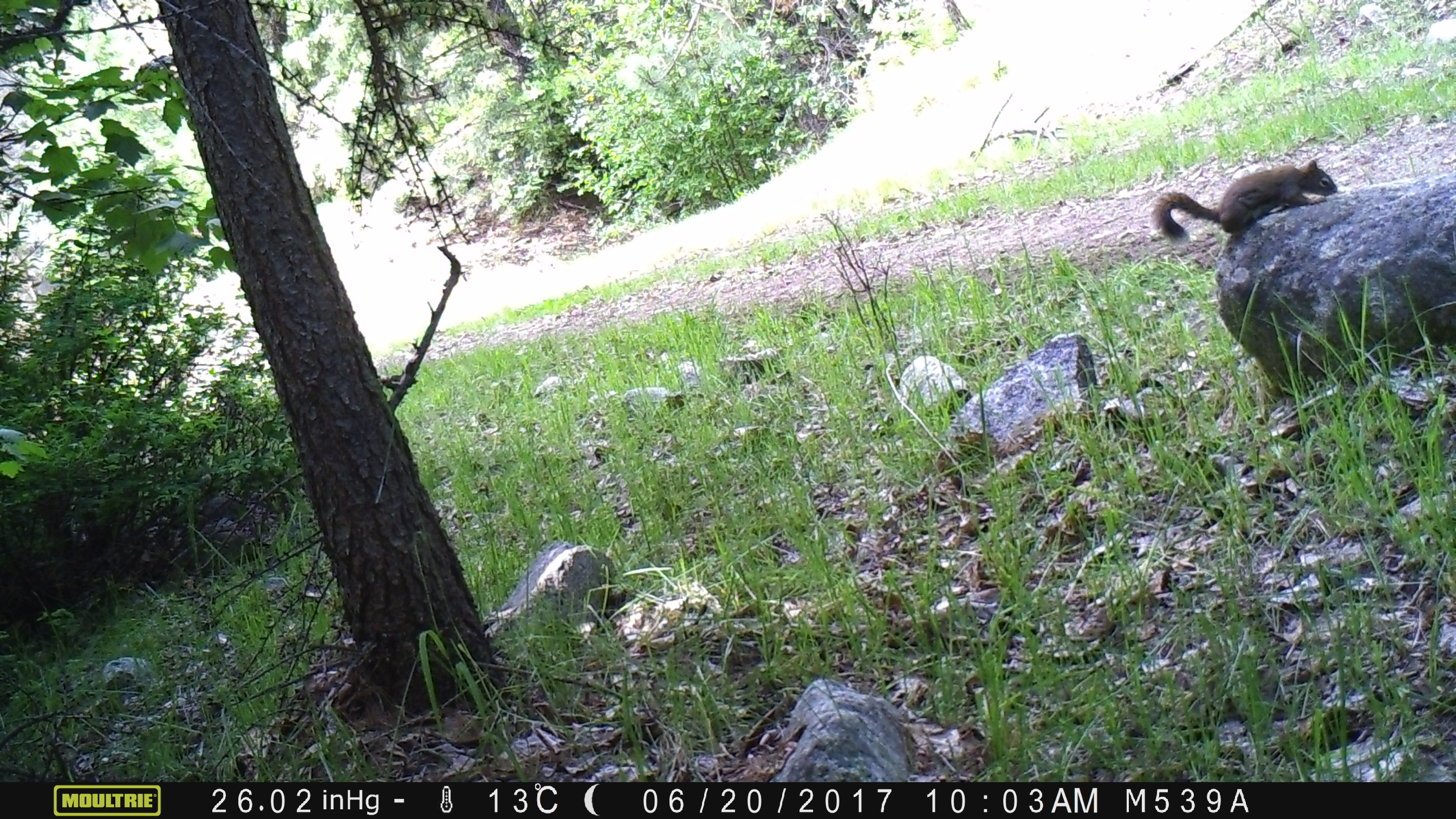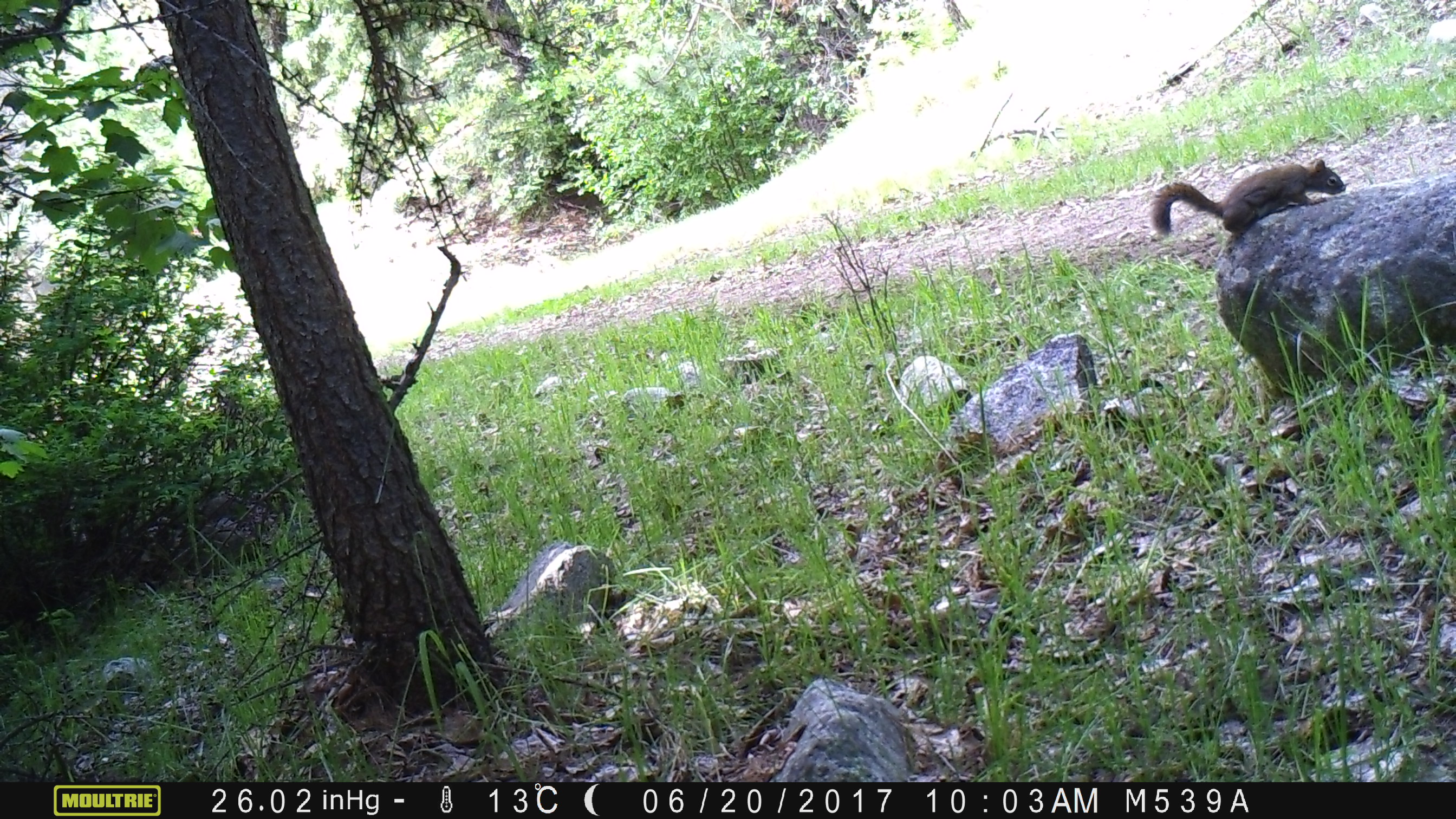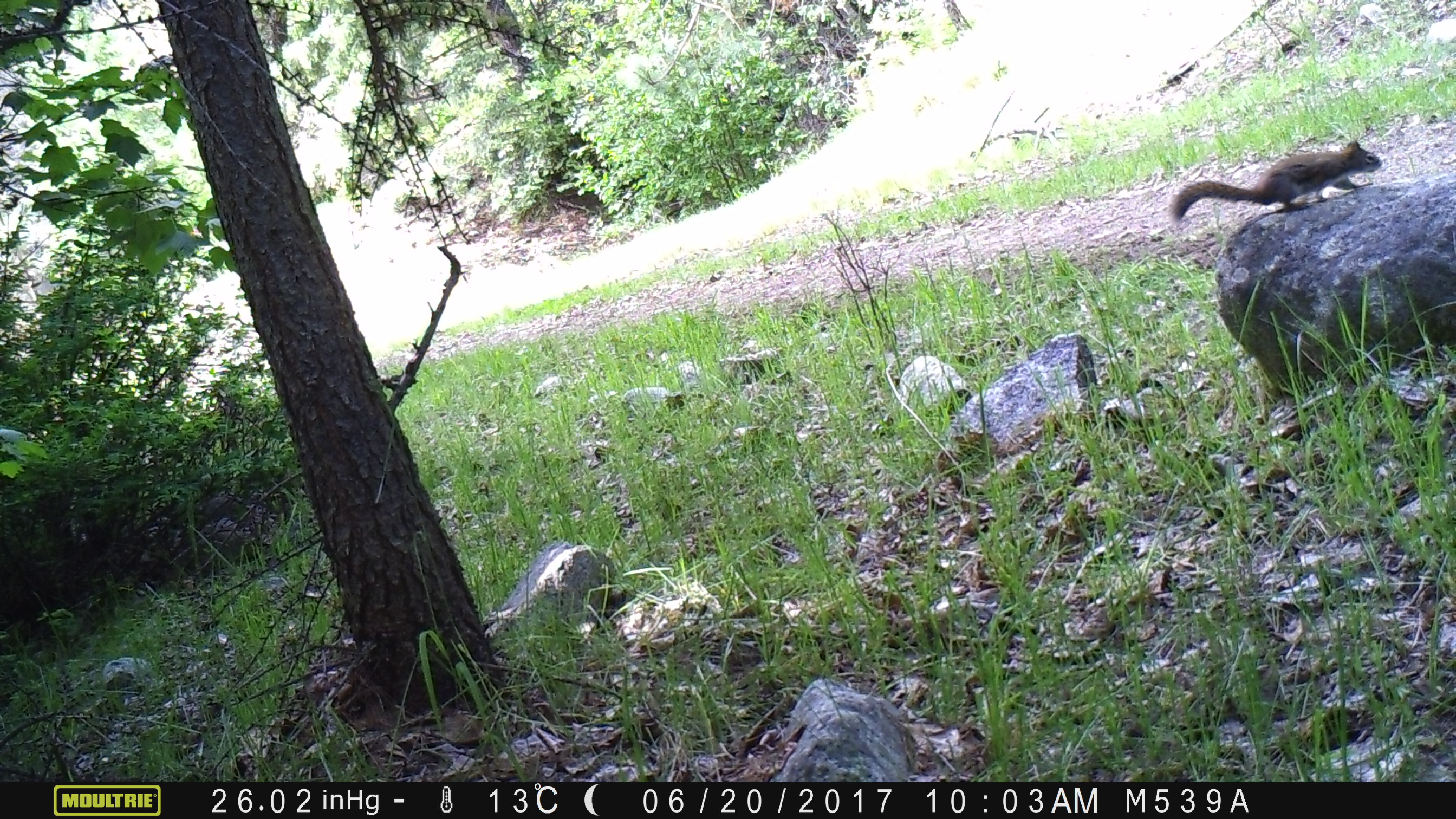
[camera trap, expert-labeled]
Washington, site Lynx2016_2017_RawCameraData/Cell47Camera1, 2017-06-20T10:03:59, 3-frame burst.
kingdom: Animalia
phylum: Chordata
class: Mammalia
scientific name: Mammalia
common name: small mammal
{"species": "small mammal (Mammalia)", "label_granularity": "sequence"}